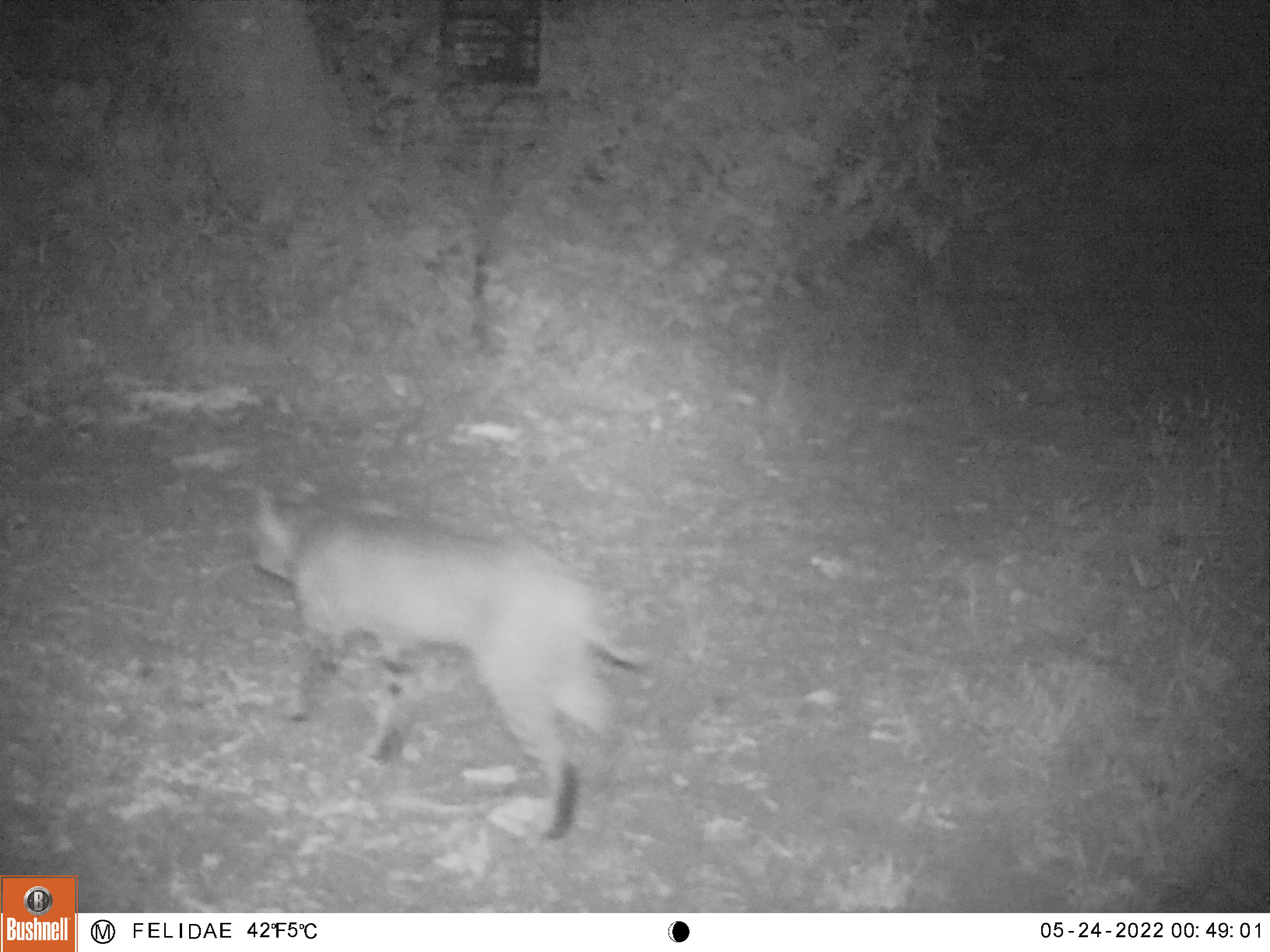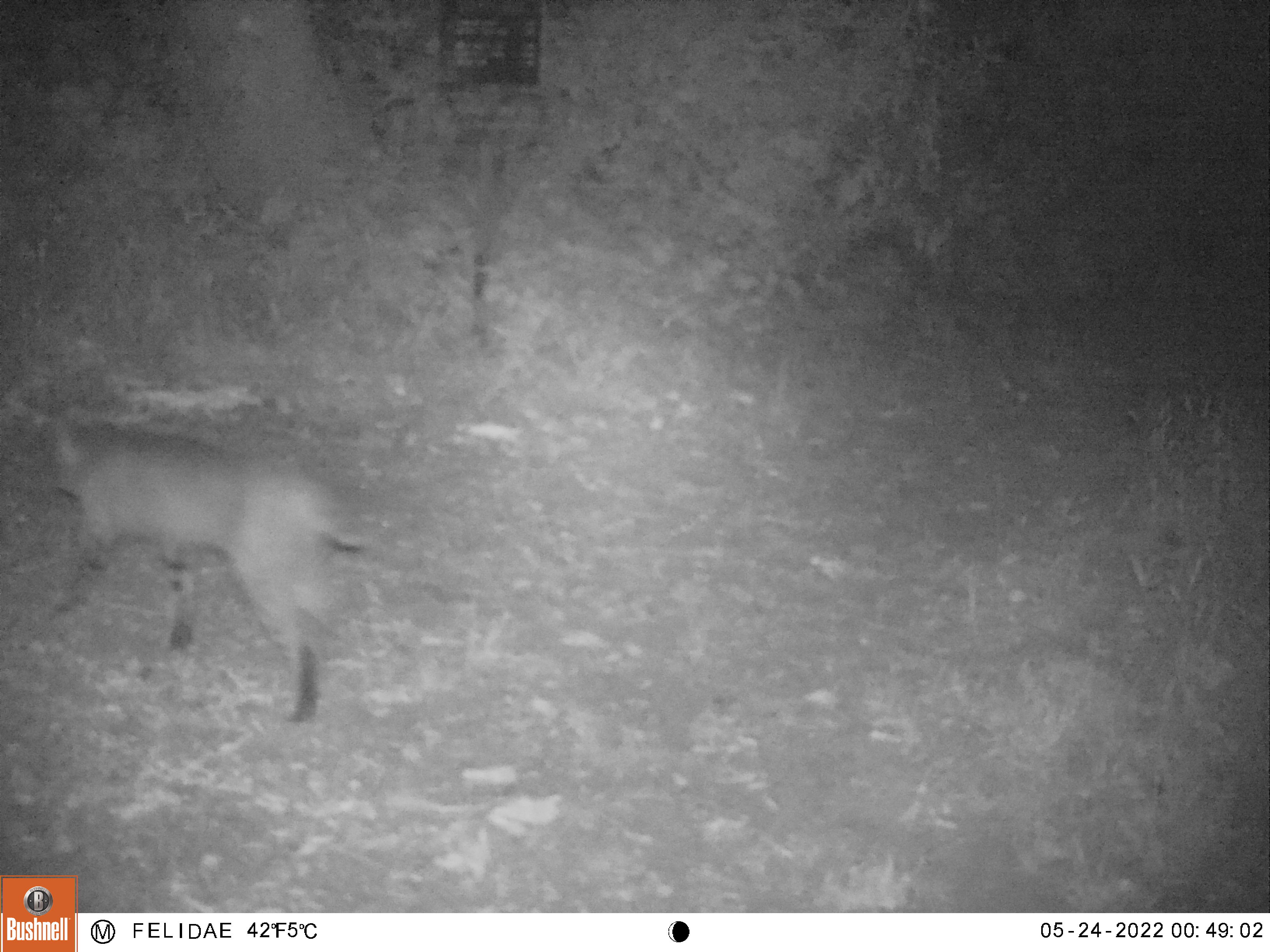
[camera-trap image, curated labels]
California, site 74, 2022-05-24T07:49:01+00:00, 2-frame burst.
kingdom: Animalia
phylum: Chordata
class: Mammalia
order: Carnivora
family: Felidae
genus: Lynx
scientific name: Lynx rufus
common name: bobcat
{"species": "bobcat (Lynx rufus)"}